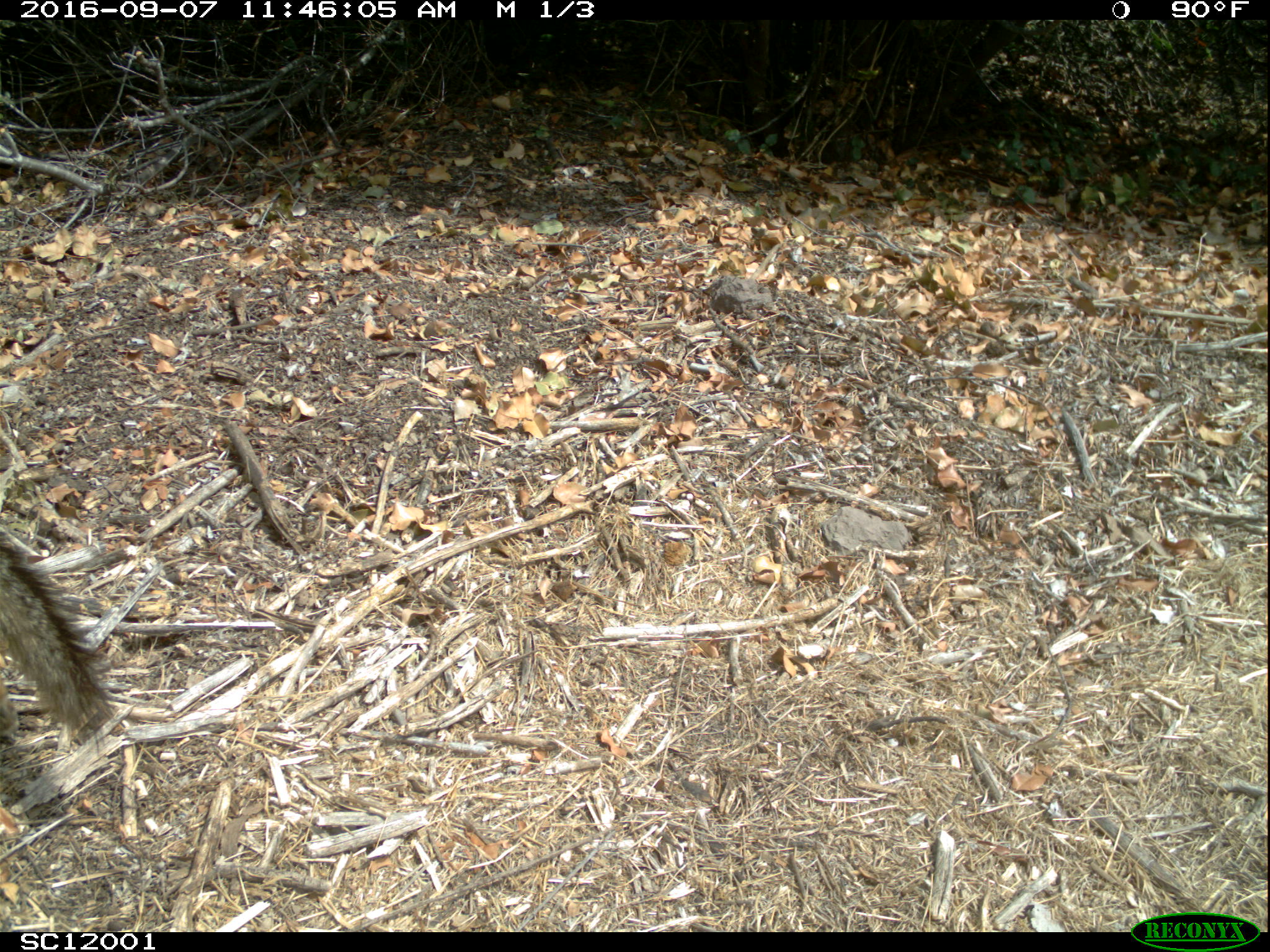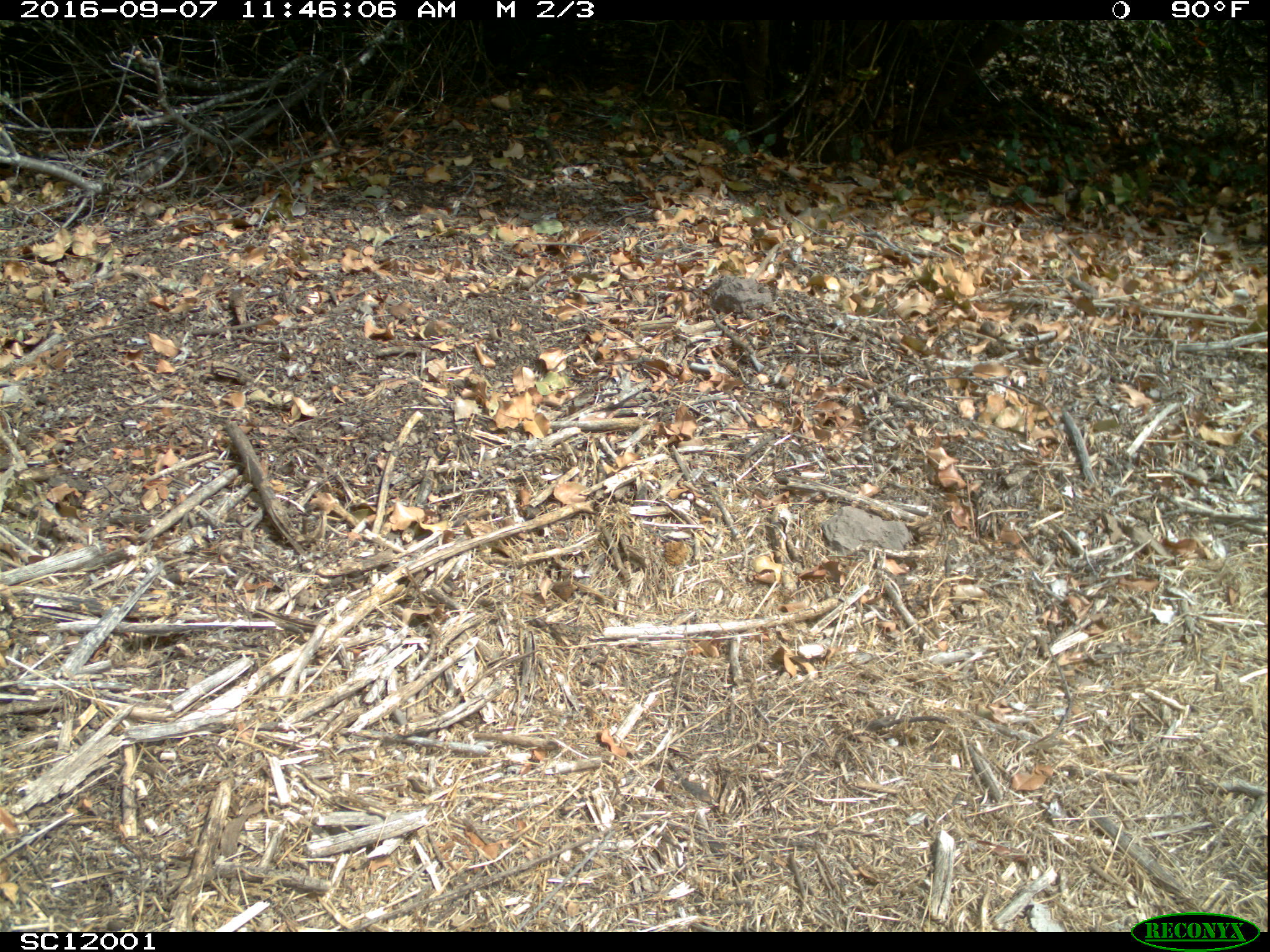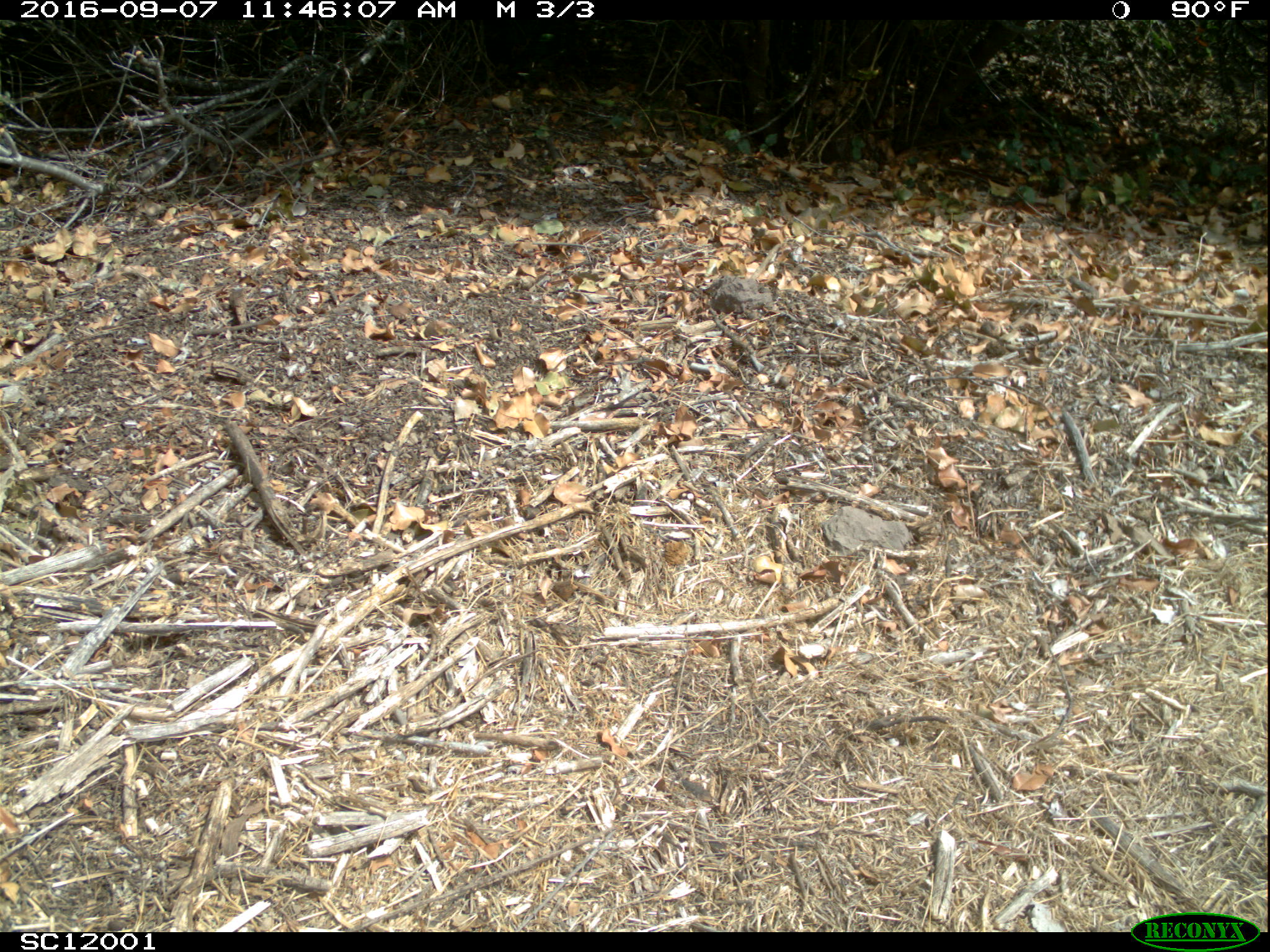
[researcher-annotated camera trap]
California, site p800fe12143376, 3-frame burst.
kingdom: Animalia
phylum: Chordata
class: Mammalia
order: Carnivora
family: Canidae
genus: Urocyon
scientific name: Urocyon littoralis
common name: island fox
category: fox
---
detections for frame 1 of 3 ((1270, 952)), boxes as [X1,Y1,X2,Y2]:
fox: [0,527,125,746]